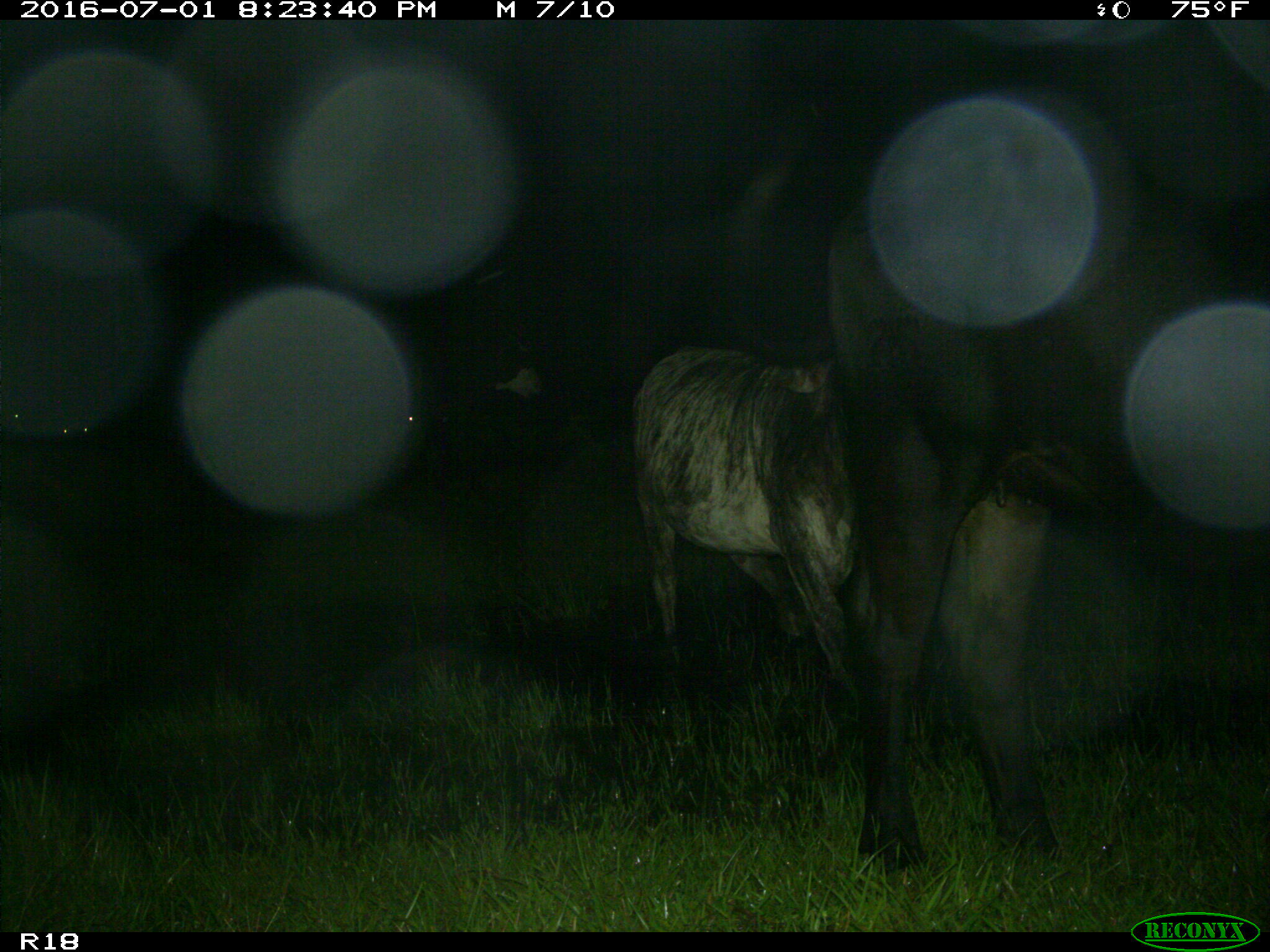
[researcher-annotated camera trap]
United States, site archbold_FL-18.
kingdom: Animalia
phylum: Chordata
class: Mammalia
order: Artiodactyla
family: Bovidae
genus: Bos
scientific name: Bos taurus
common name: domestic cow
Bos taurus (domestic cow).